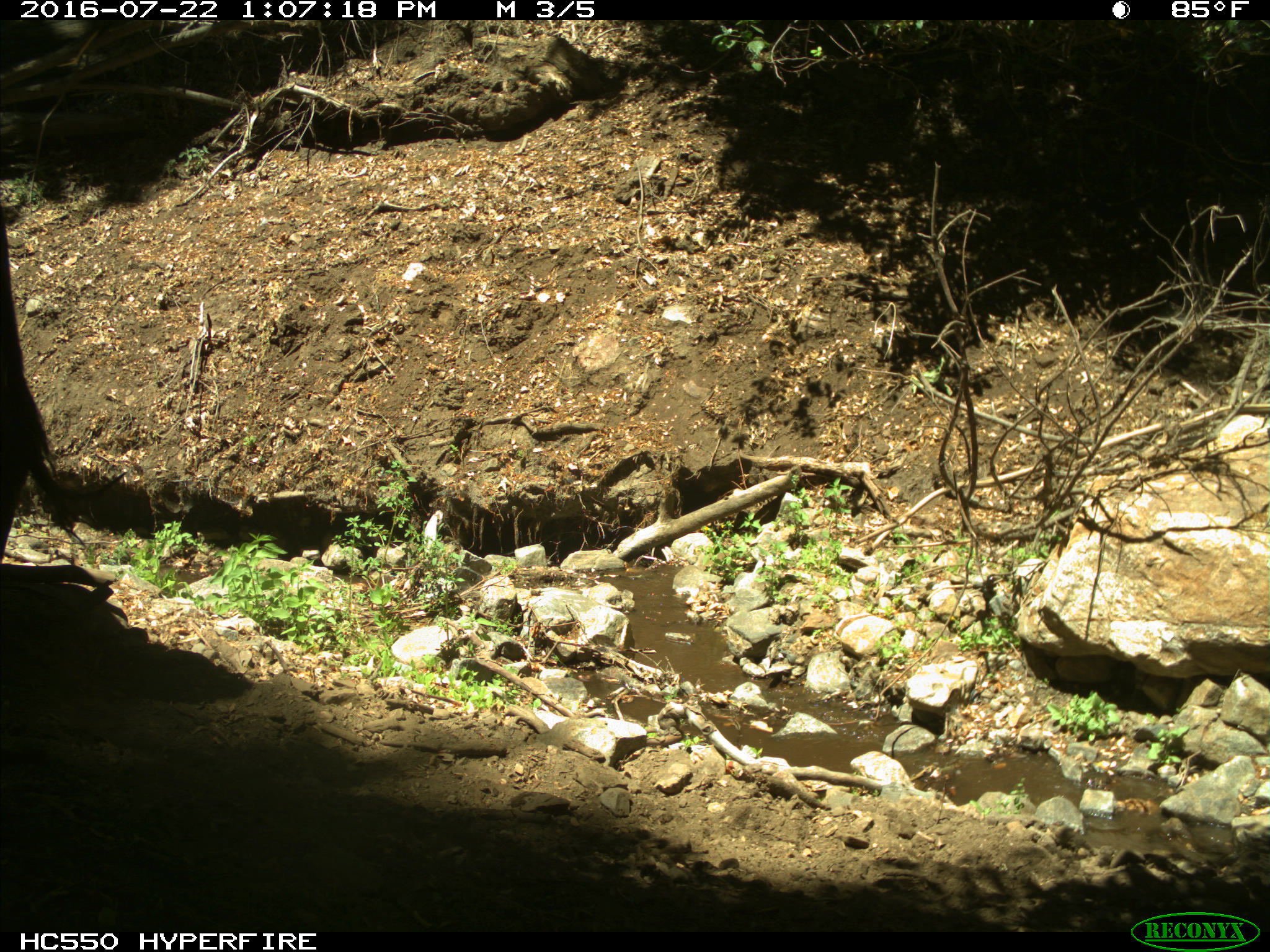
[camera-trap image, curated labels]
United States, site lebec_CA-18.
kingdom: Animalia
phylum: Chordata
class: Mammalia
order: Artiodactyla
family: Bovidae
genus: Bos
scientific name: Bos taurus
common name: domestic cow